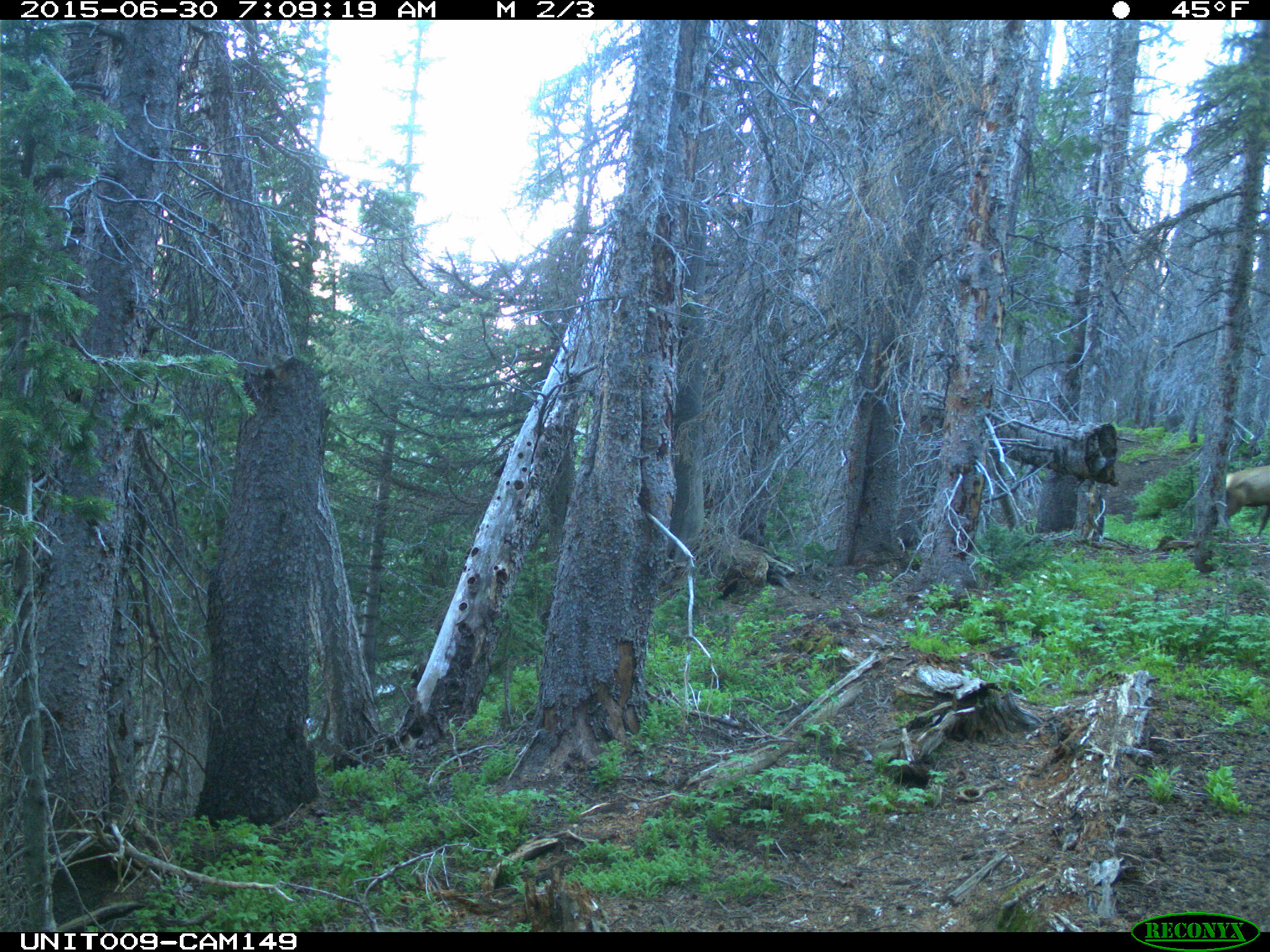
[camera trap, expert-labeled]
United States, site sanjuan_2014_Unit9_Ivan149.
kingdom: Animalia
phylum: Chordata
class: Mammalia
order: Artiodactyla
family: Cervidae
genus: Cervus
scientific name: Cervus elaphus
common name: red deer